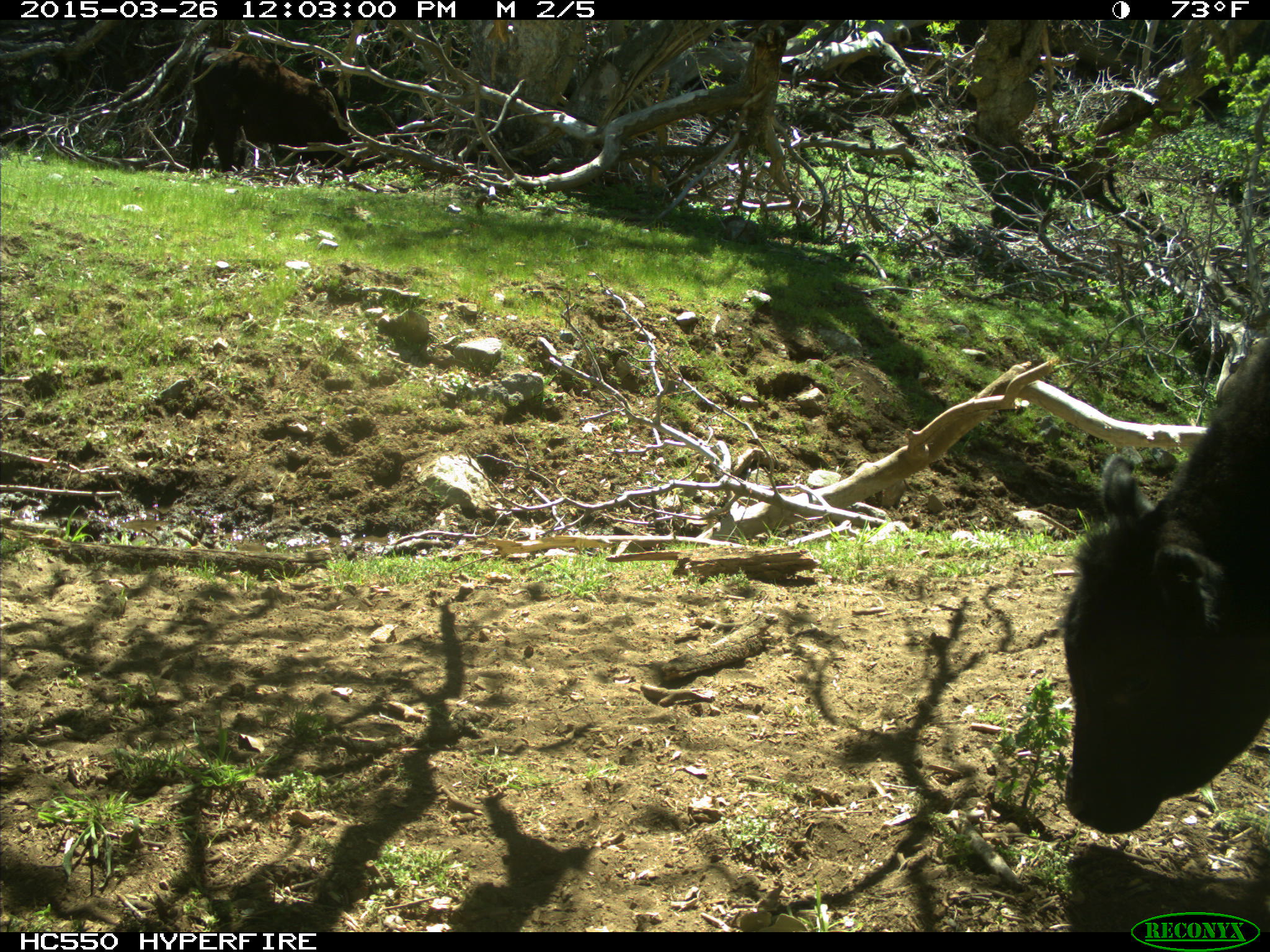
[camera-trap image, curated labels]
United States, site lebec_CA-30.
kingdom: Animalia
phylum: Chordata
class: Mammalia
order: Artiodactyla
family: Bovidae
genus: Bos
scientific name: Bos taurus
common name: domestic cow